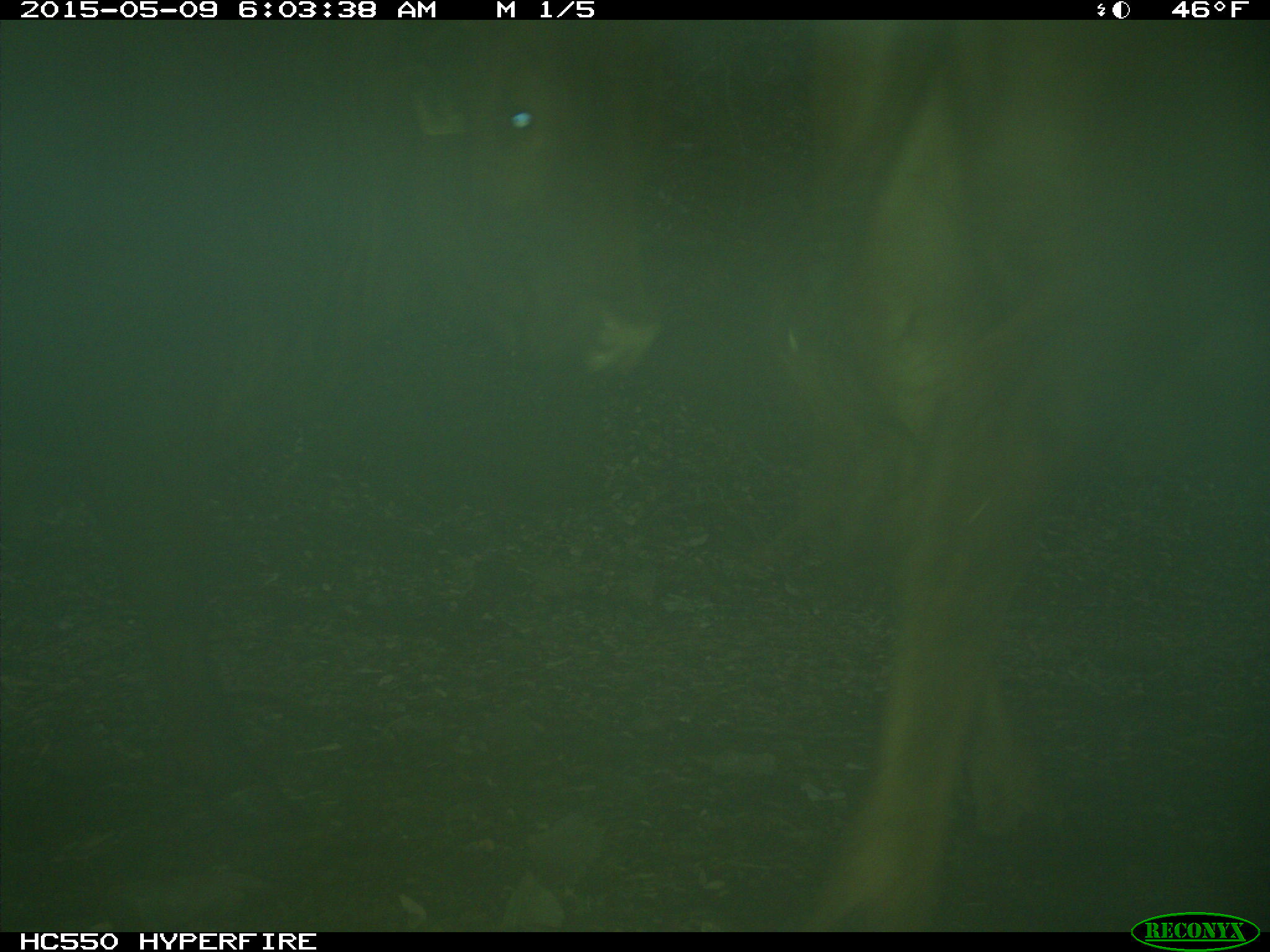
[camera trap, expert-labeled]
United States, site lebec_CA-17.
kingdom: Animalia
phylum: Chordata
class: Mammalia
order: Artiodactyla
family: Bovidae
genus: Bos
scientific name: Bos taurus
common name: domestic cow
Bos taurus (domestic cow).